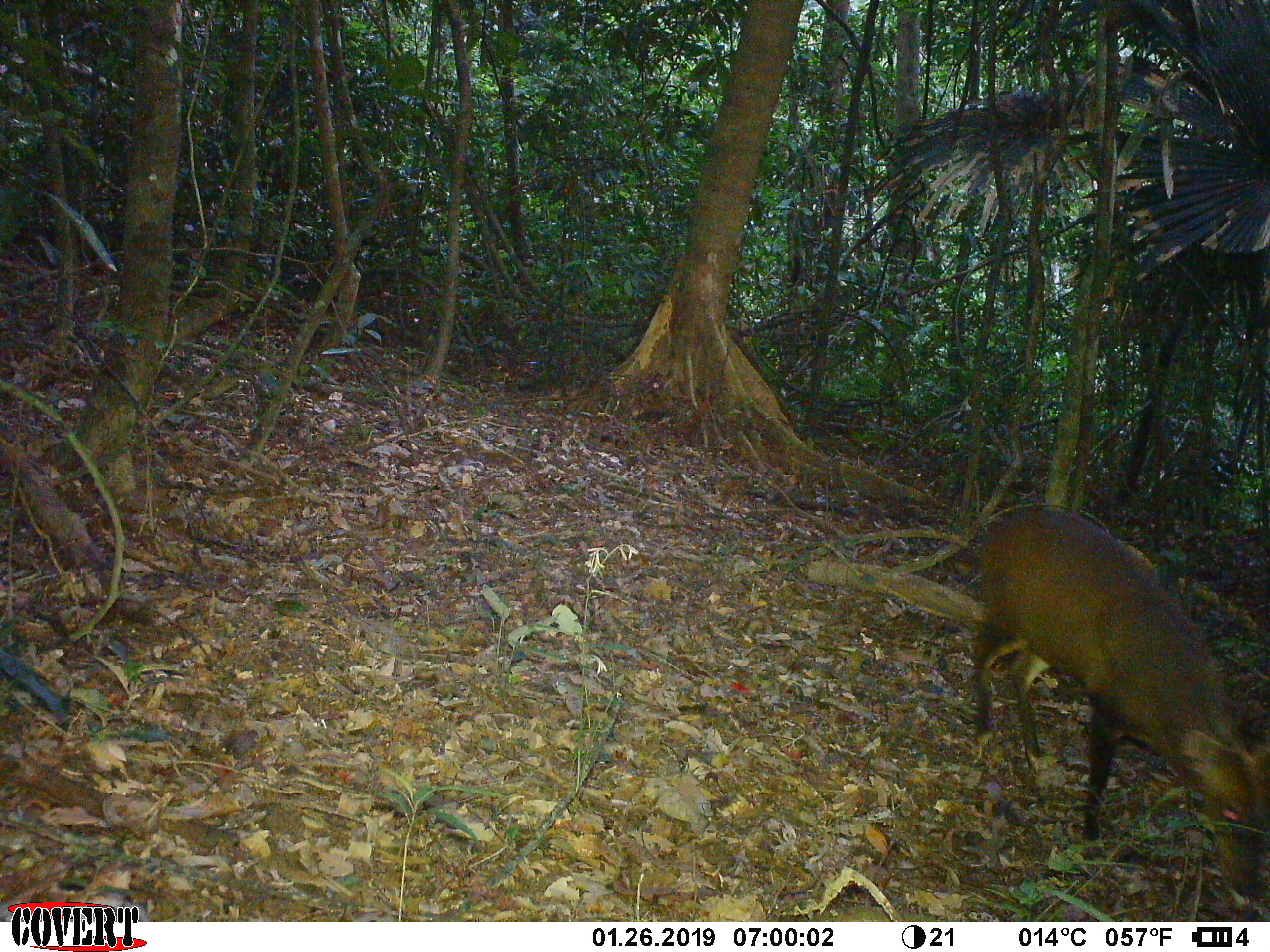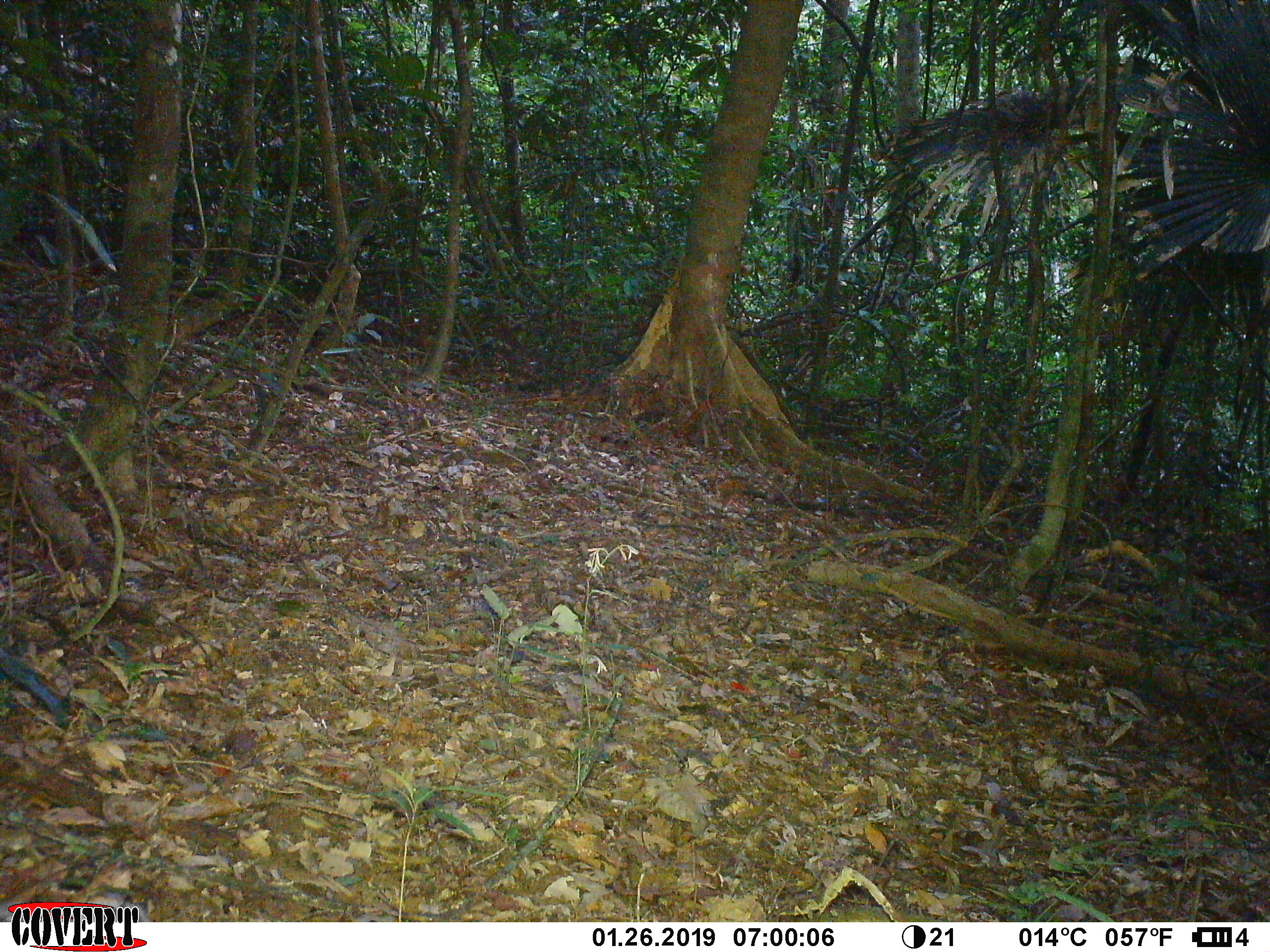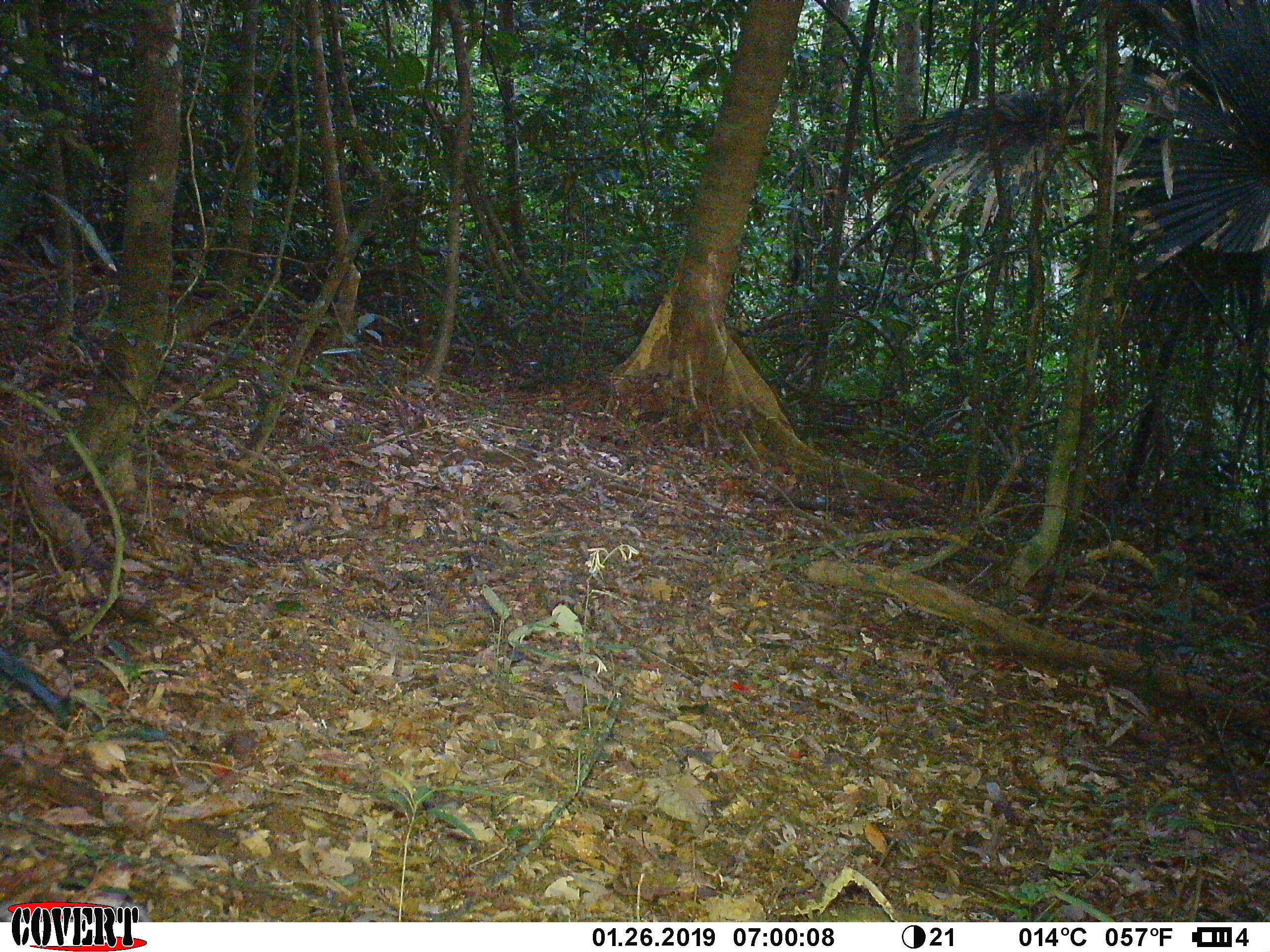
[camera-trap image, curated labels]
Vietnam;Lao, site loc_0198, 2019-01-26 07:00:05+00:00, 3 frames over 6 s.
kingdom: Animalia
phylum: Chordata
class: Mammalia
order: Artiodactyla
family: Cervidae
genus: Muntiacus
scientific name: Muntiacus vuquangensis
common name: large-antlered muntjac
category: large antlered muntjac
Large antlered muntjac (large-antlered muntjac) (Muntiacus vuquangensis). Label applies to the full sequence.